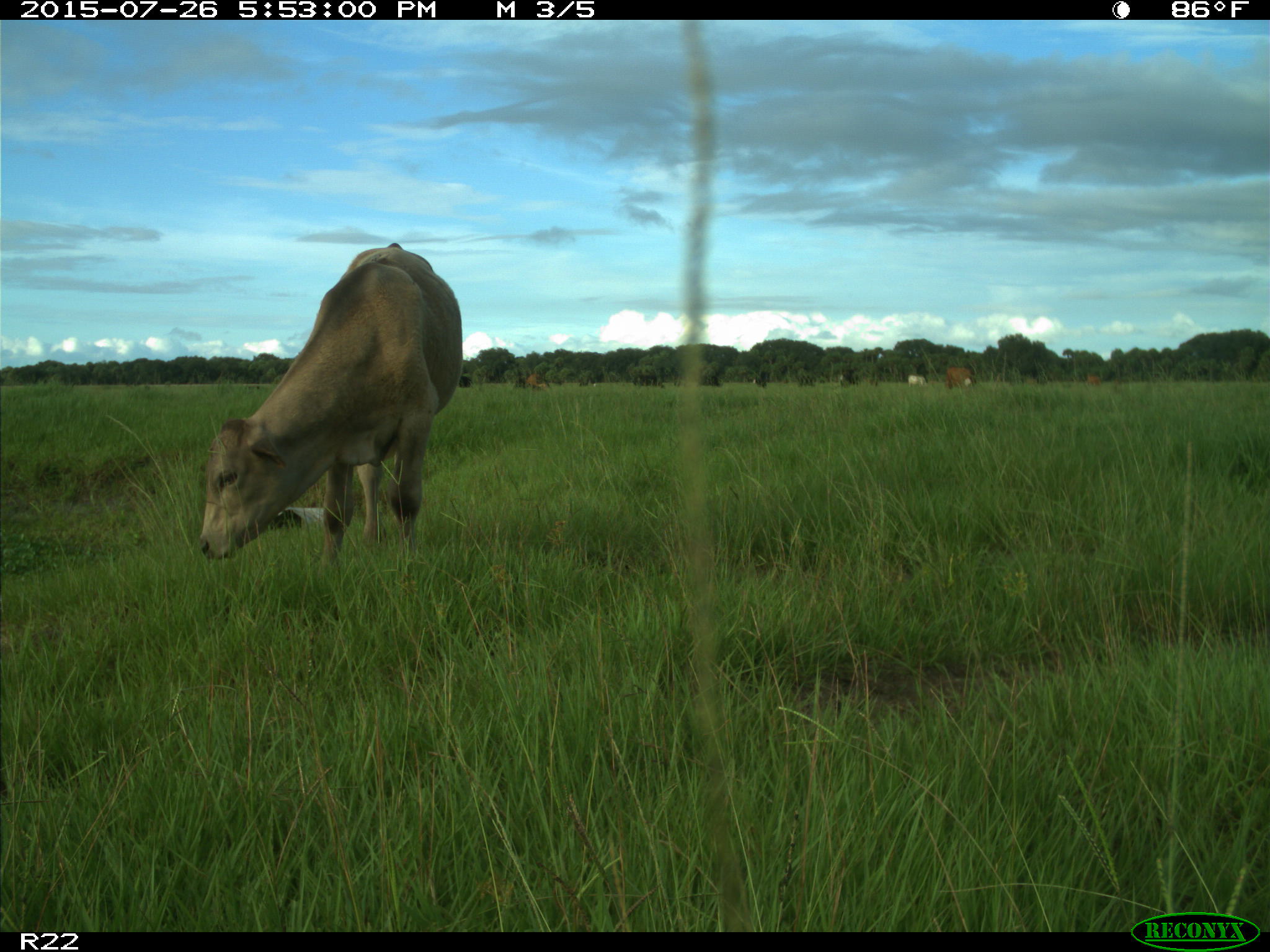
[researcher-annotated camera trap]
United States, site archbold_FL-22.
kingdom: Animalia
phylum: Chordata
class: Mammalia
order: Artiodactyla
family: Bovidae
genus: Bos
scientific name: Bos taurus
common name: domestic cow